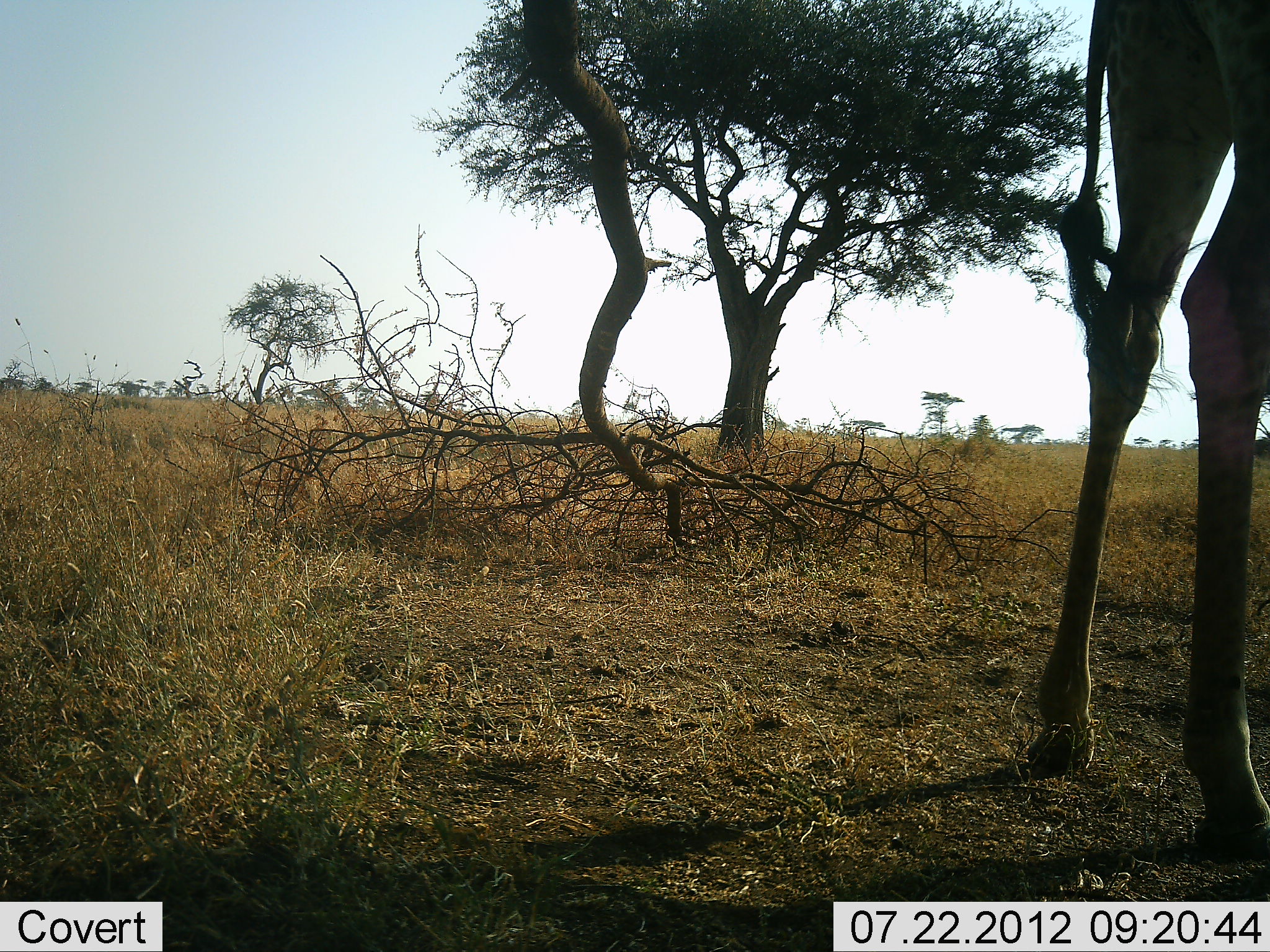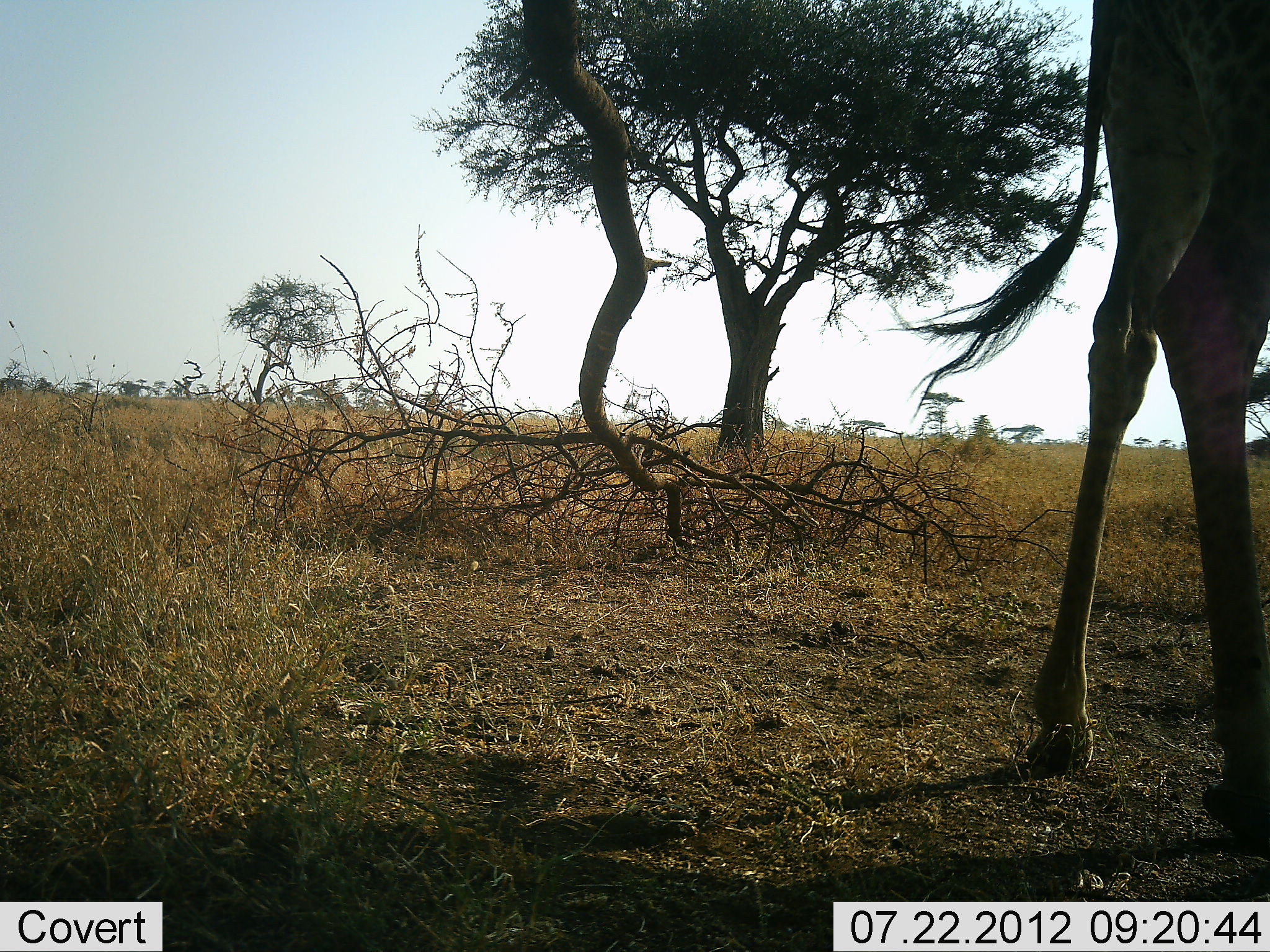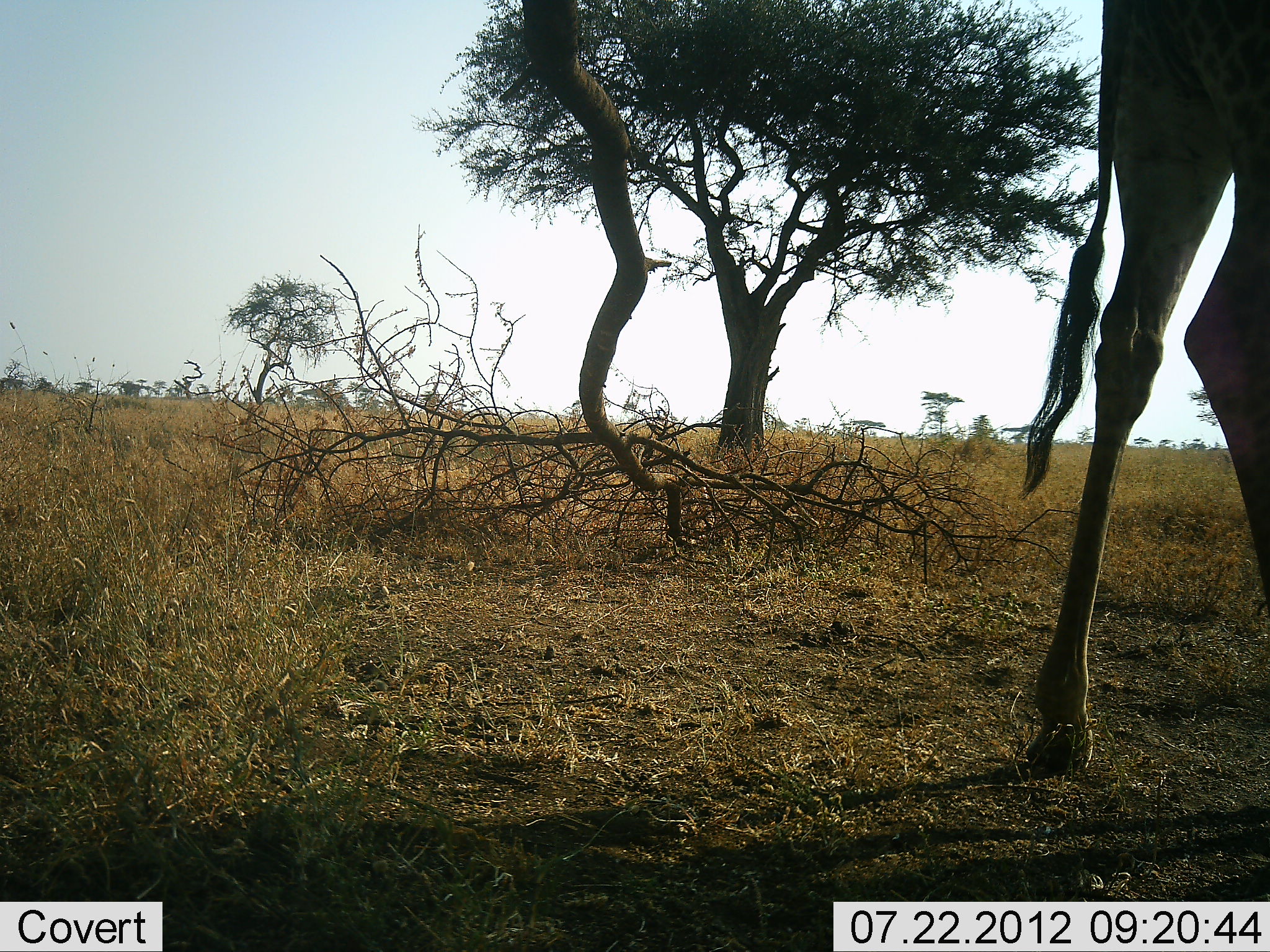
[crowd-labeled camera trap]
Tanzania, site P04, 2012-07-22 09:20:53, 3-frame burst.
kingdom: Animalia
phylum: Chordata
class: Mammalia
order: Artiodactyla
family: Giraffidae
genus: Giraffa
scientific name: Giraffa camelopardalis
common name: giraffe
Giraffe (Giraffa camelopardalis), count 1. Behavior (volunteer vote fractions): standing 90%, resting 0%, moving 10%, interacting 0%. Young present (vote fraction): 0%. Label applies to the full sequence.